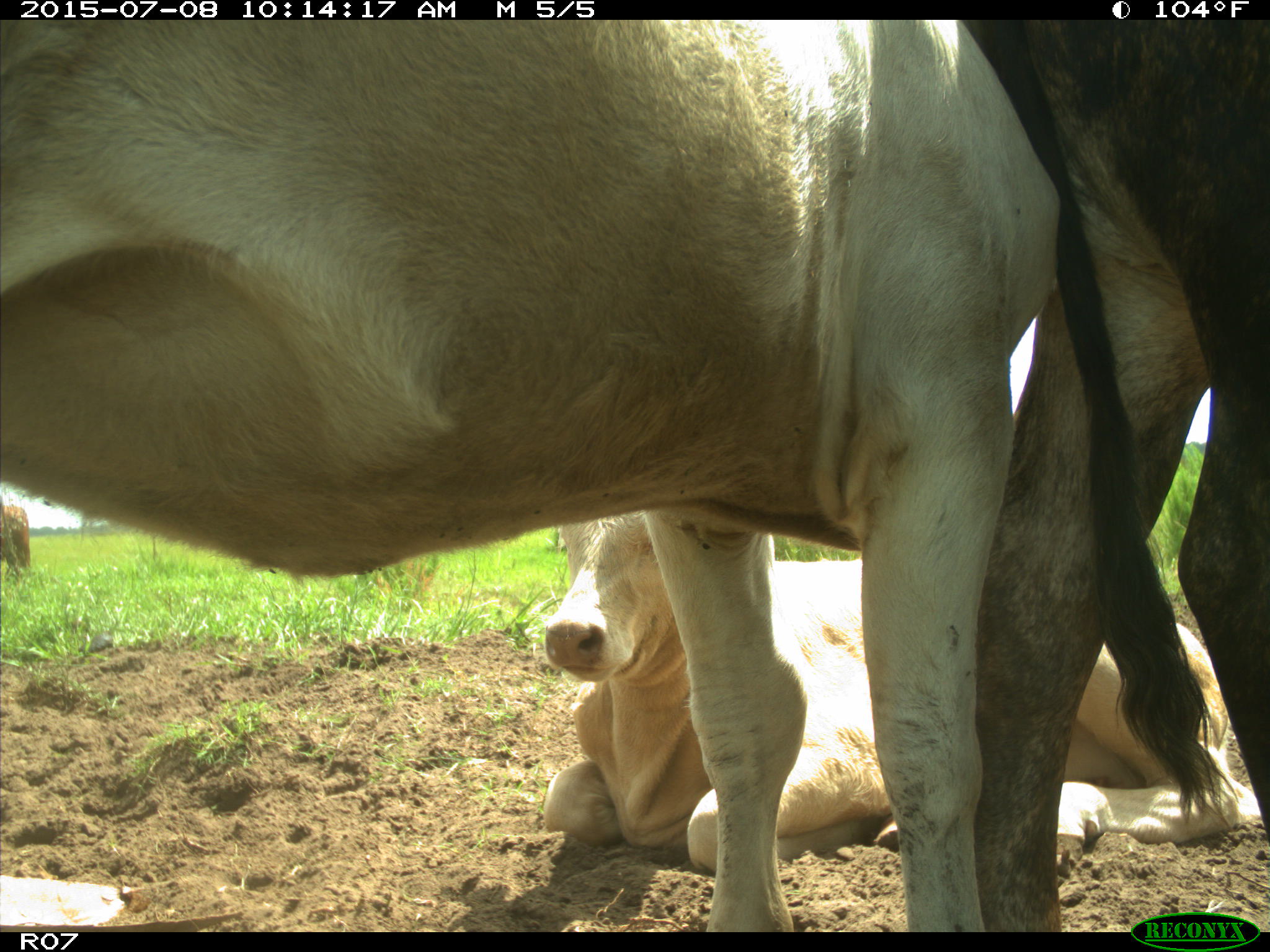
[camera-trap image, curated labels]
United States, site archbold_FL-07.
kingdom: Animalia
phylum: Chordata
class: Mammalia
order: Artiodactyla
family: Bovidae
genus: Bos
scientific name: Bos taurus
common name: domestic cow